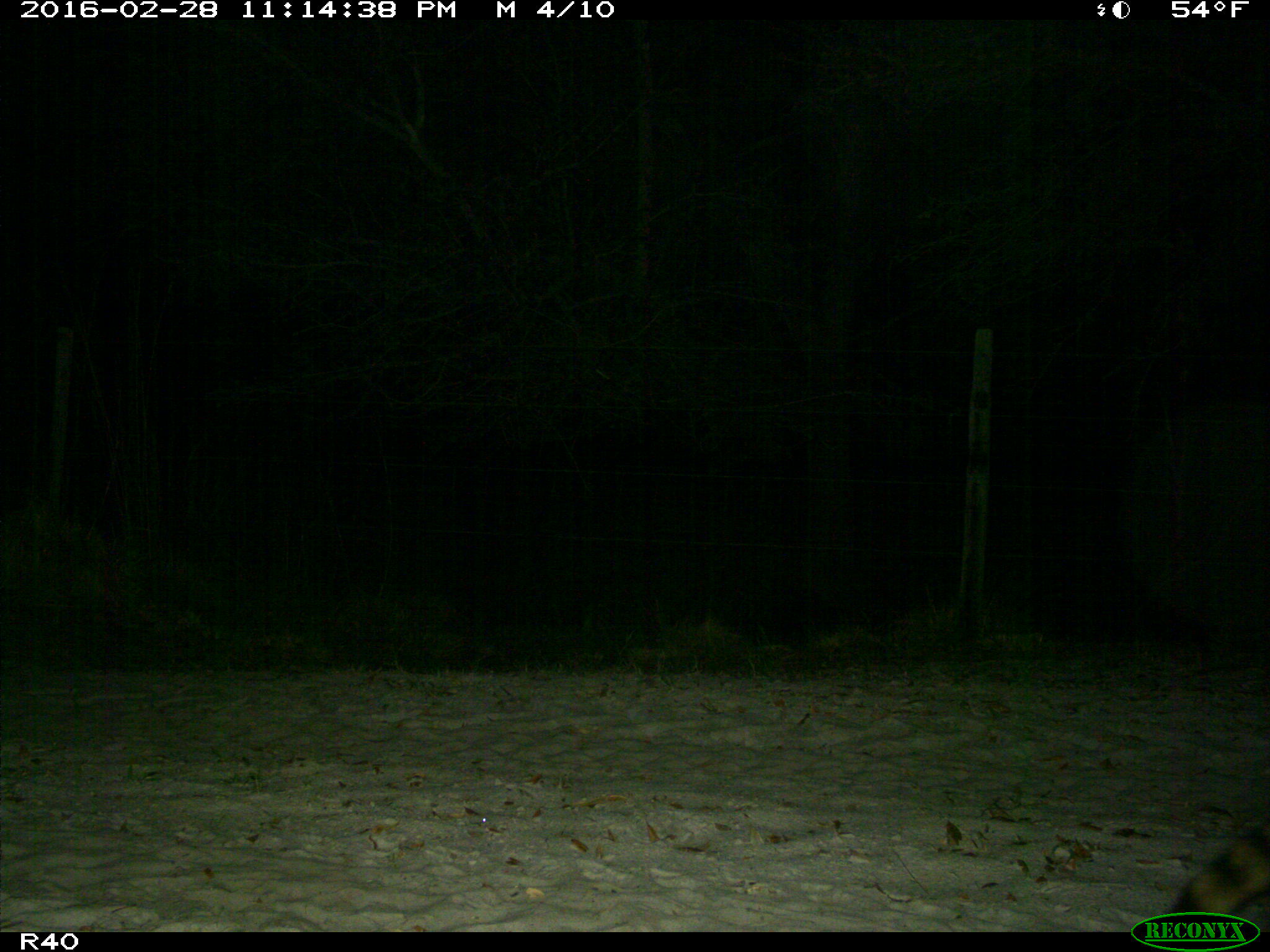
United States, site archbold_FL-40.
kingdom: Animalia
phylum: Chordata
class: Mammalia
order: Carnivora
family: Procyonidae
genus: Procyon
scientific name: Procyon lotor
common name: common raccoon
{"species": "Procyon lotor (common raccoon)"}